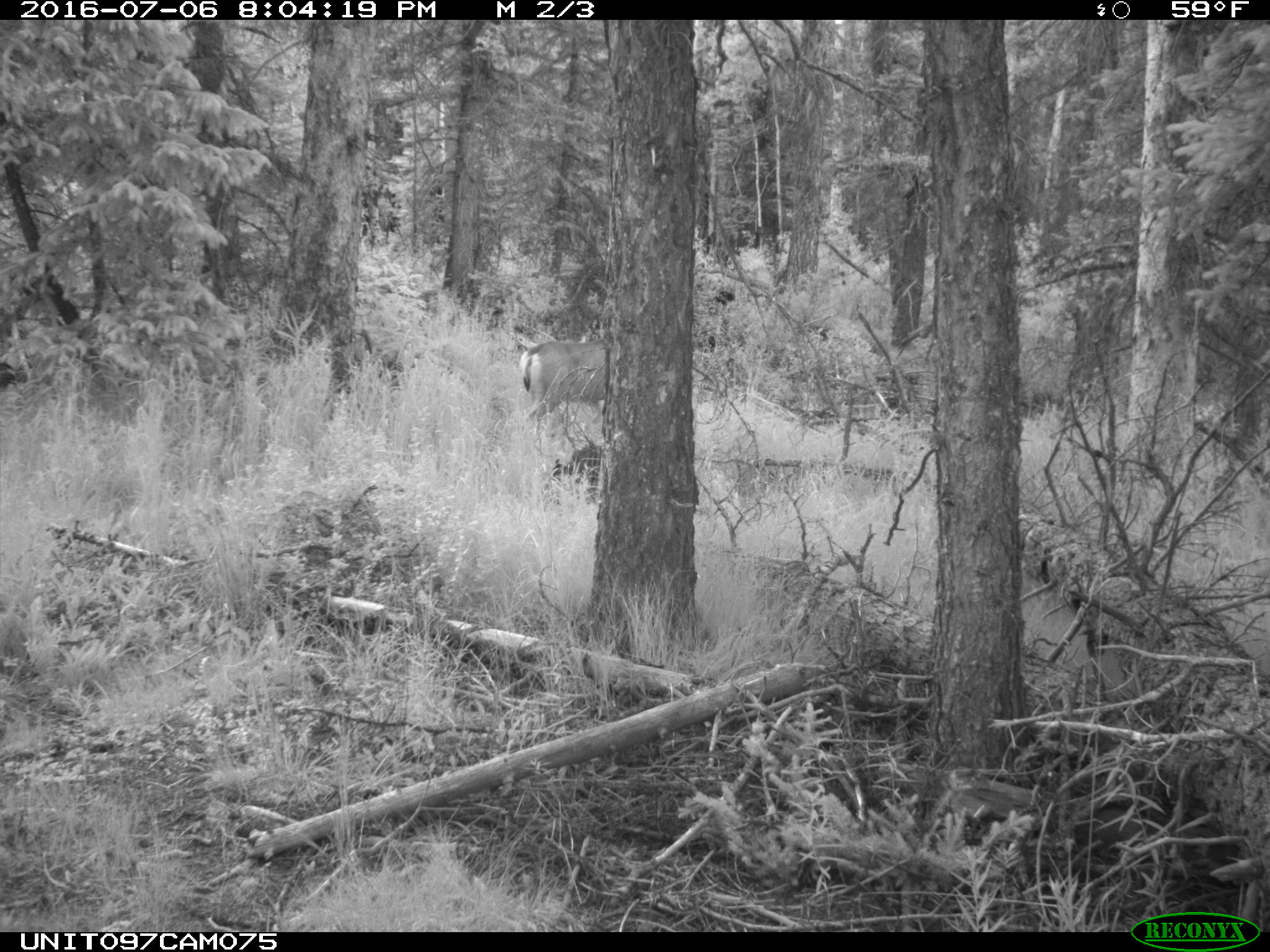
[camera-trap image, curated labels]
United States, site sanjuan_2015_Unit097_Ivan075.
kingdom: Animalia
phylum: Chordata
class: Mammalia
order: Artiodactyla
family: Cervidae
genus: Odocoileus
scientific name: Odocoileus hemionus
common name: mule deer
Odocoileus hemionus (mule deer).